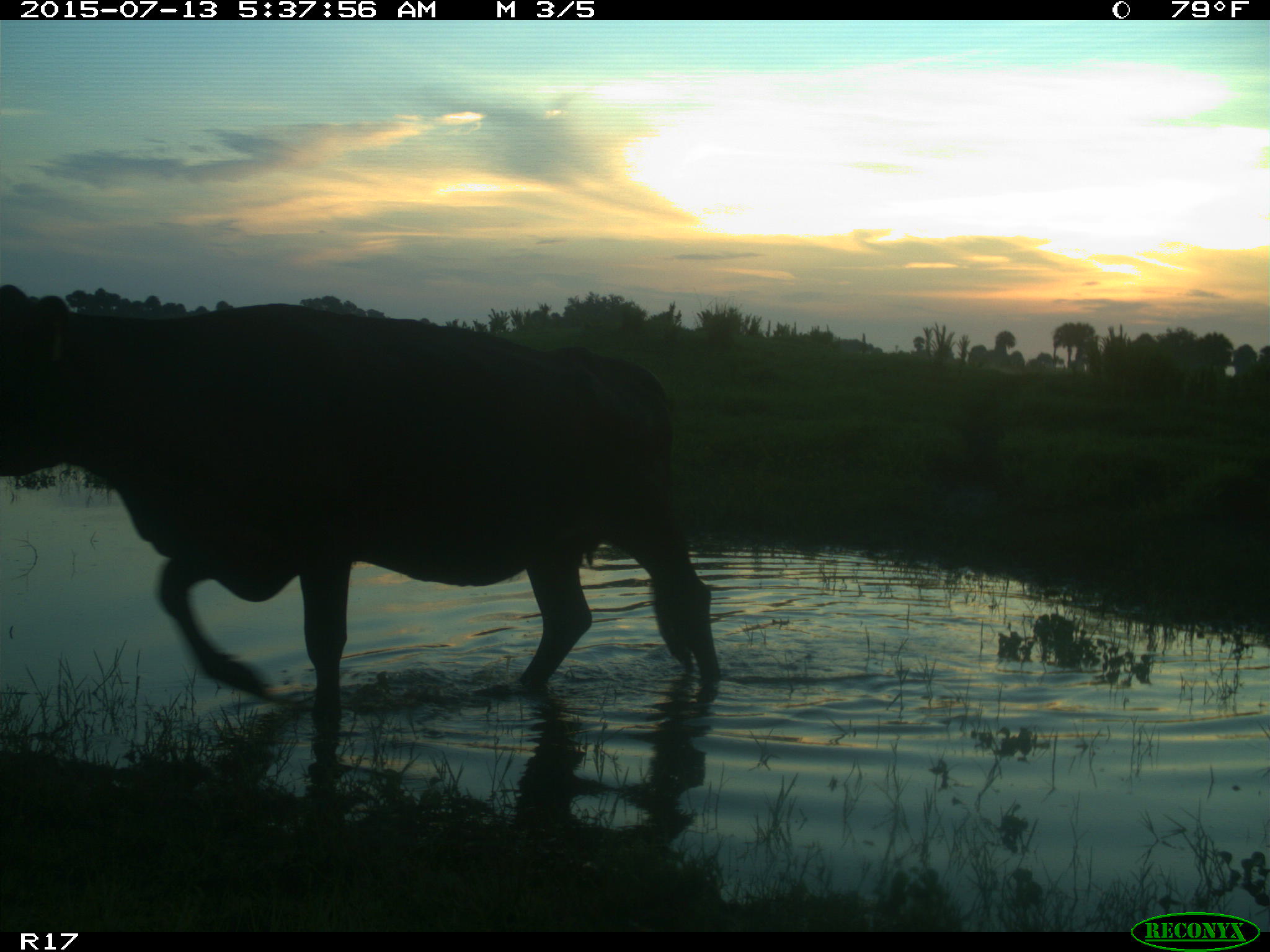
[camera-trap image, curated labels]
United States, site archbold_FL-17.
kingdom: Animalia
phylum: Chordata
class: Mammalia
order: Artiodactyla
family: Bovidae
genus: Bos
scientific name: Bos taurus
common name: domestic cow